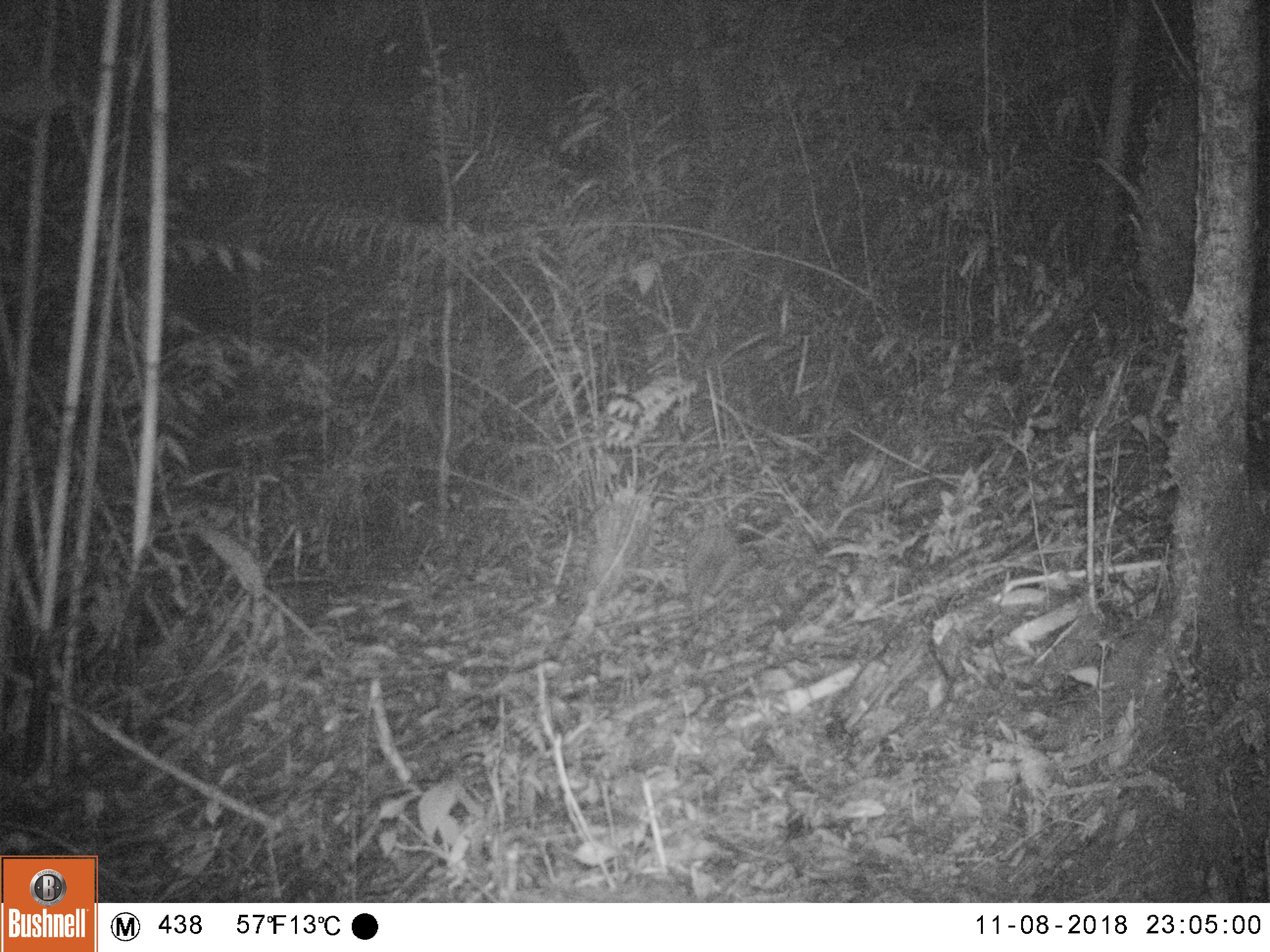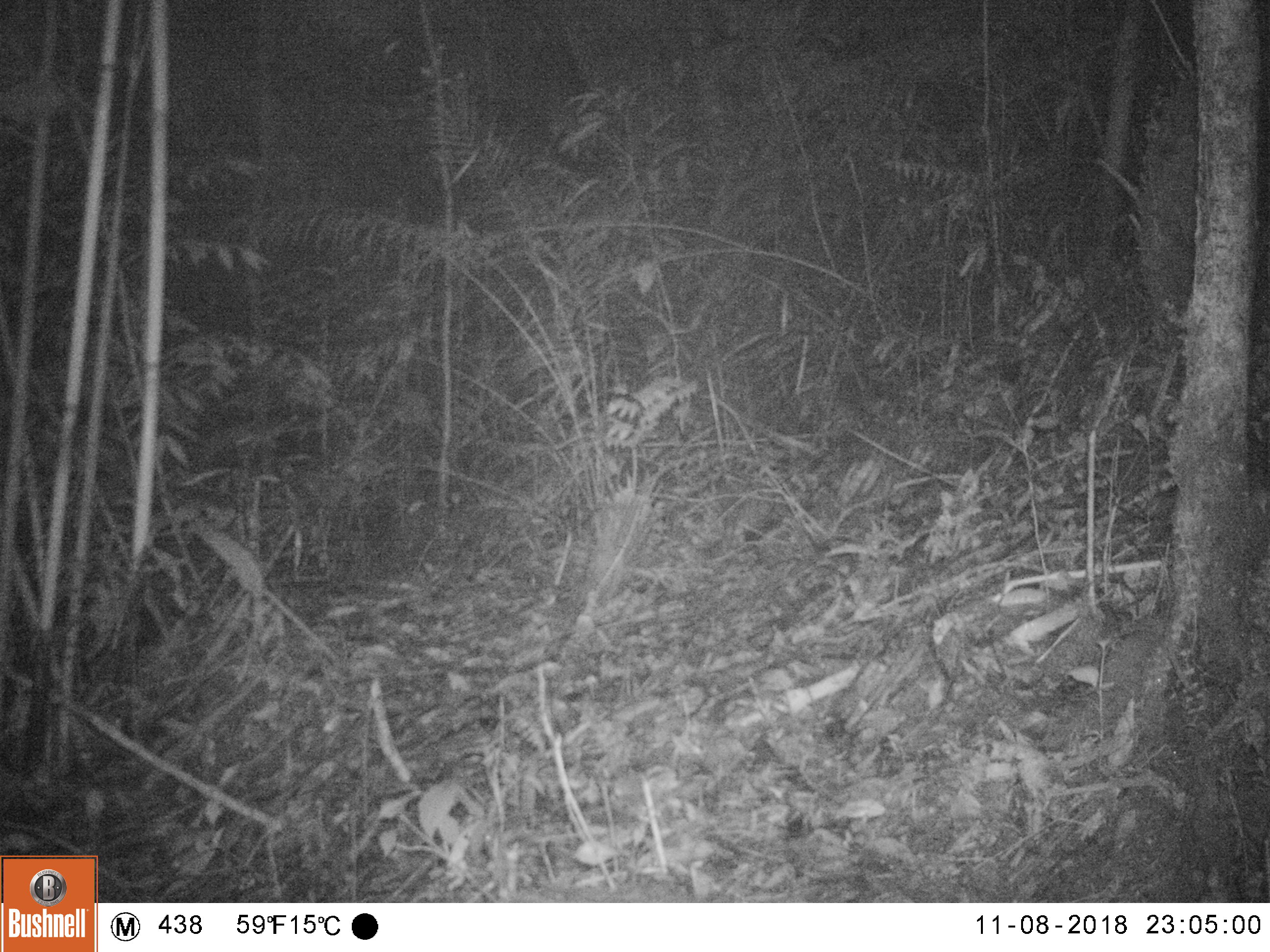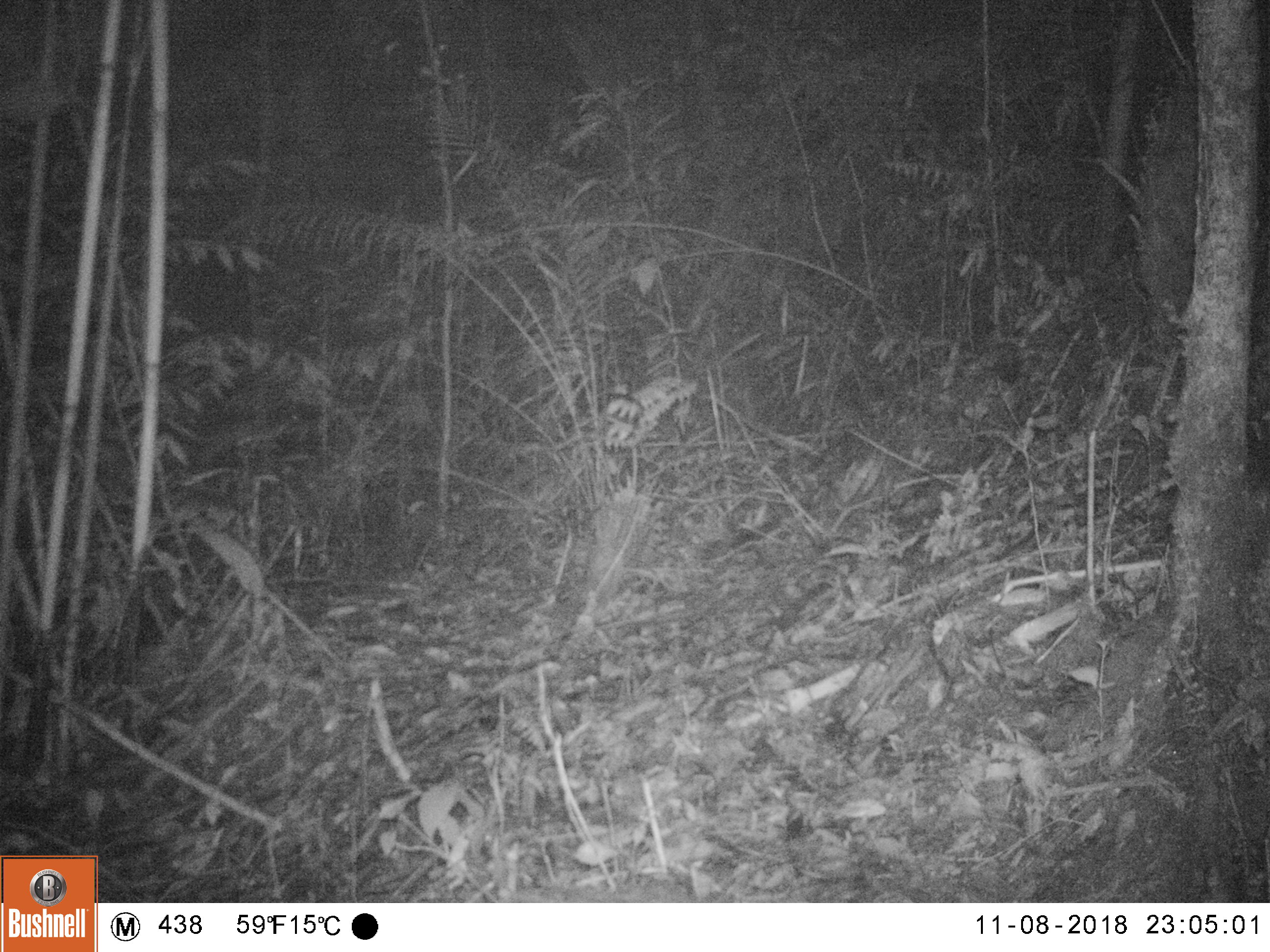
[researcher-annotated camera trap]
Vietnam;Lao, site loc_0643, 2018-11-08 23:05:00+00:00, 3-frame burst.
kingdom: Animalia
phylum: Chordata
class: Mammalia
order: Rodentia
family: Hystricidae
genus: Atherurus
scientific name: Atherurus macrourus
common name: asiatic brush-tailed porcupine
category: asiatic brush tailed porcupine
Asiatic brush tailed porcupine (asiatic brush-tailed porcupine) (Atherurus macrourus). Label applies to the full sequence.